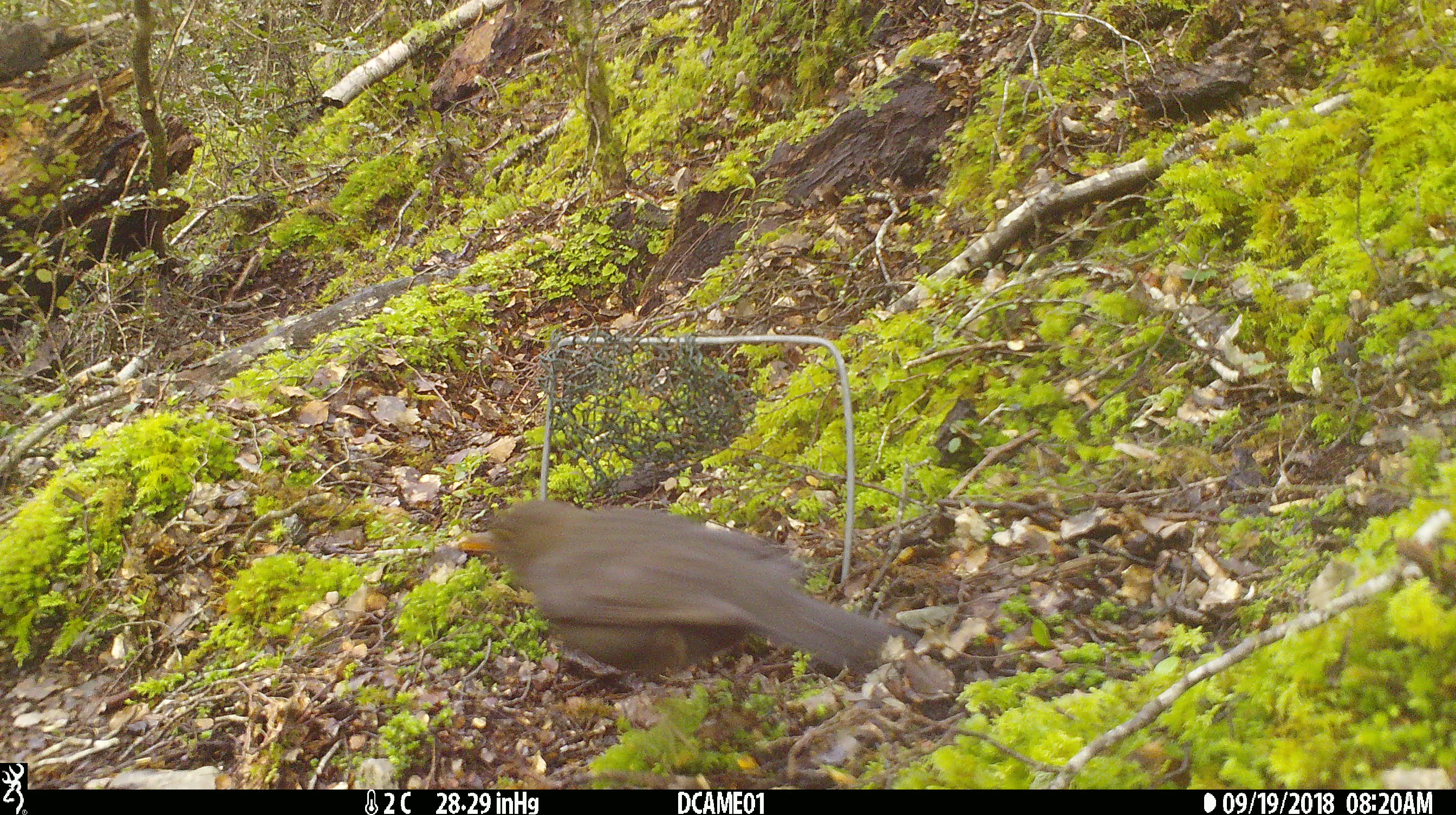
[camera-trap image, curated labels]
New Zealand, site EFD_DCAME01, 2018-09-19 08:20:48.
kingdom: Animalia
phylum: Chordata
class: Aves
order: Passeriformes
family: Turdidae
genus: Turdus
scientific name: Turdus merula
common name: eurasian blackbird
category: blackbird